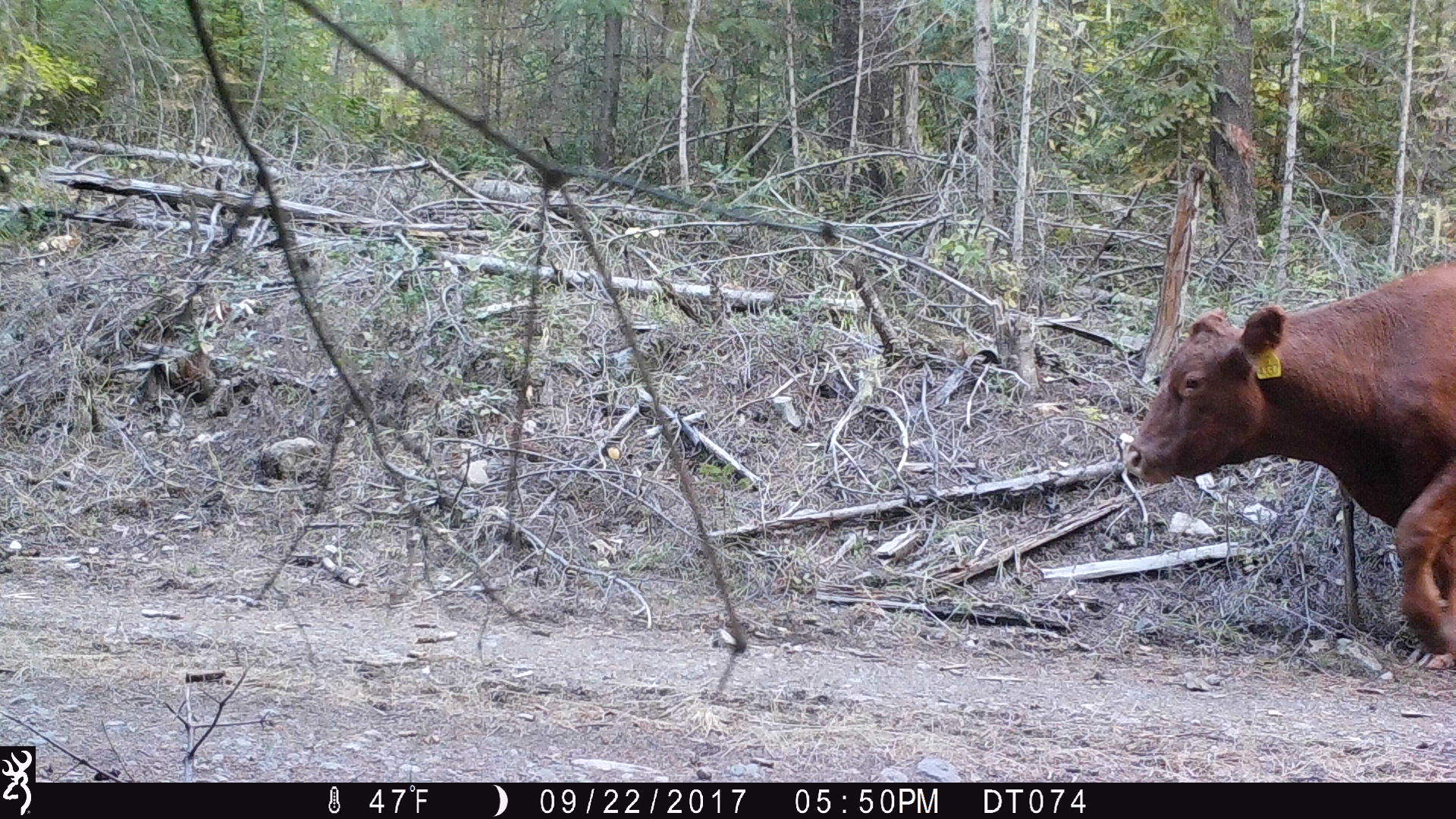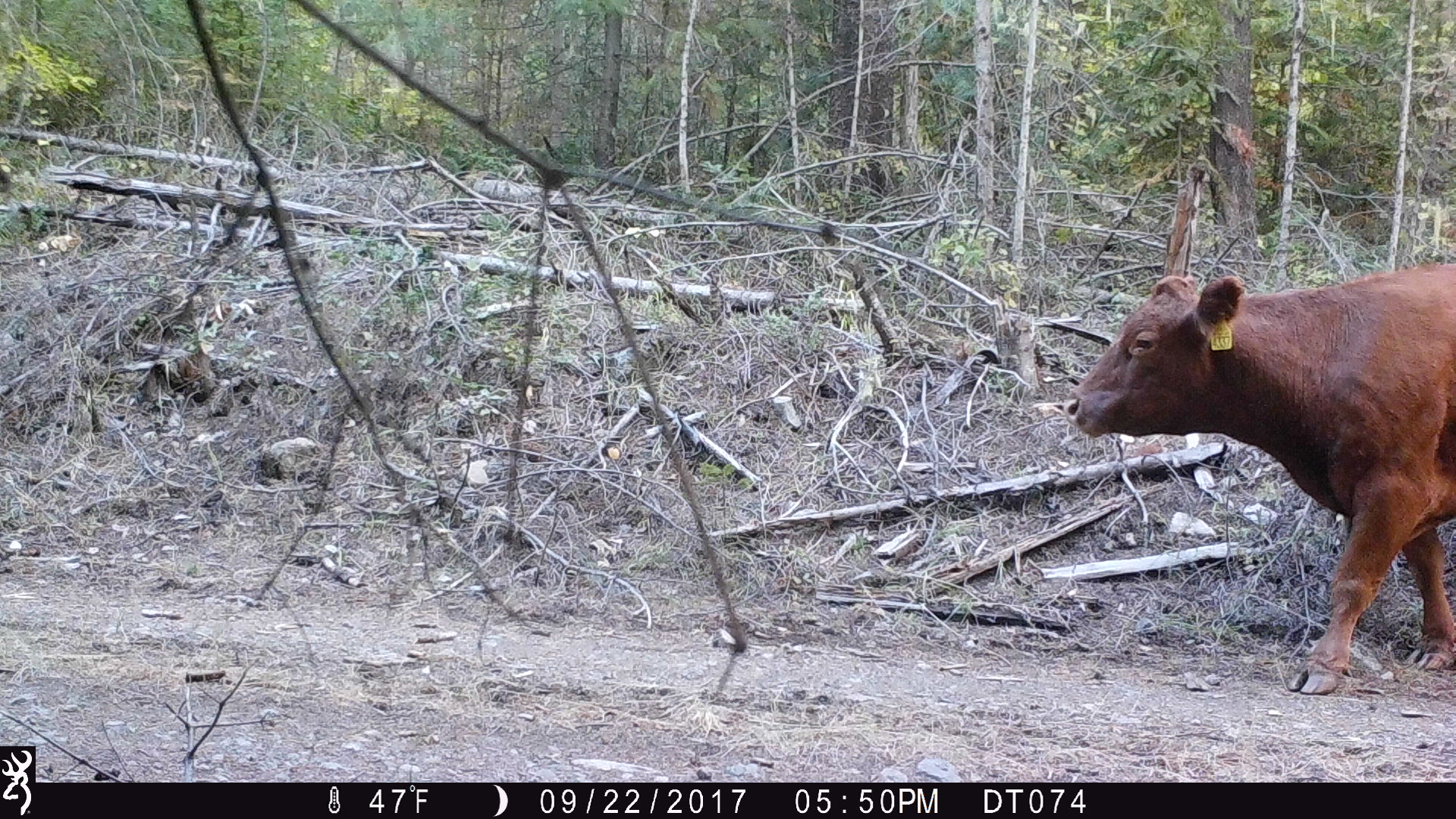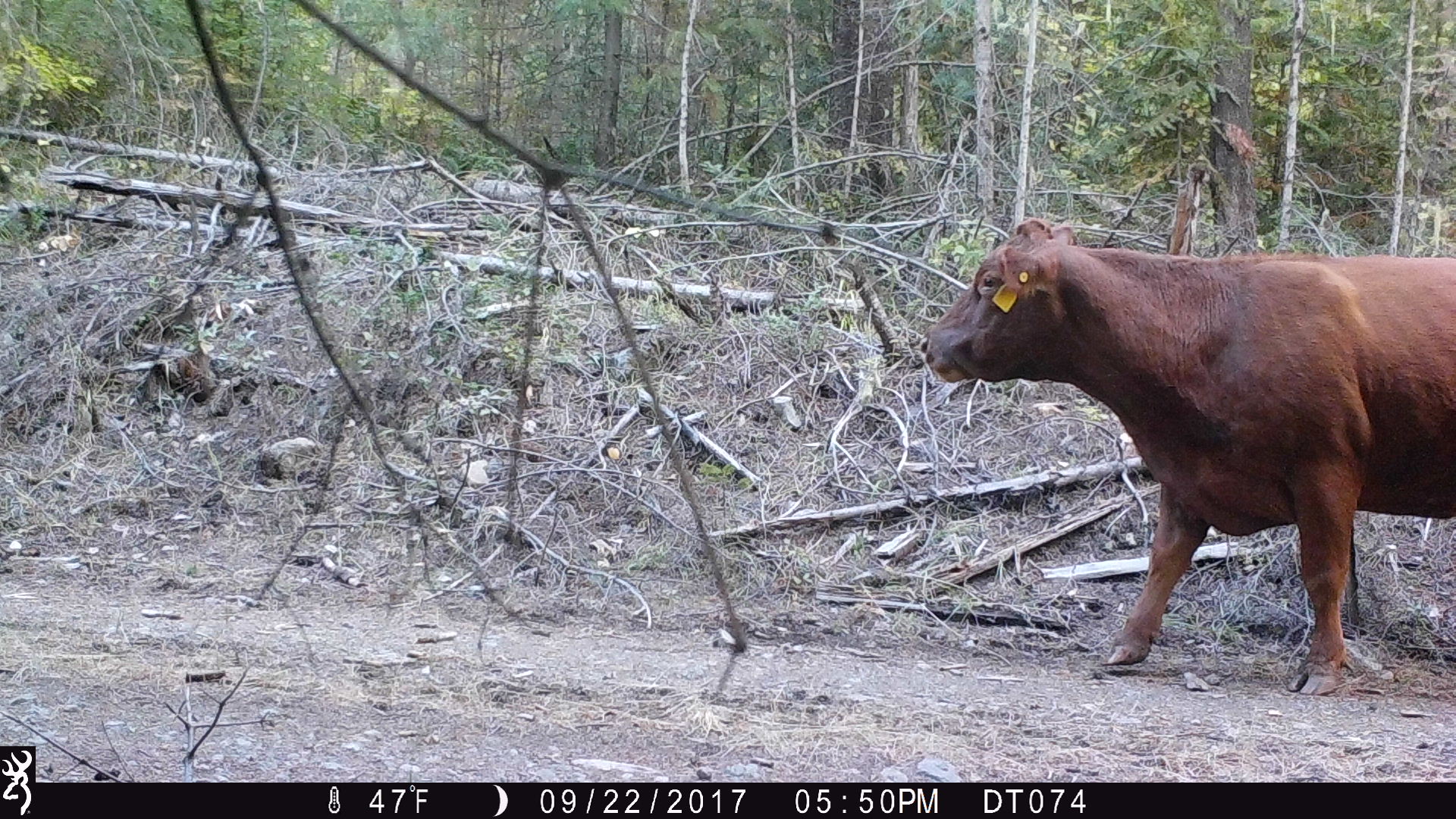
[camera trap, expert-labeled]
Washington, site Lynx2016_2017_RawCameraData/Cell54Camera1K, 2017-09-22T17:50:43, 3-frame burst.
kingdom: Animalia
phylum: Chordata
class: Mammalia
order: Artiodactyla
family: Bovidae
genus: Bos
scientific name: Bos taurus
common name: domestic cattle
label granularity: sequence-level